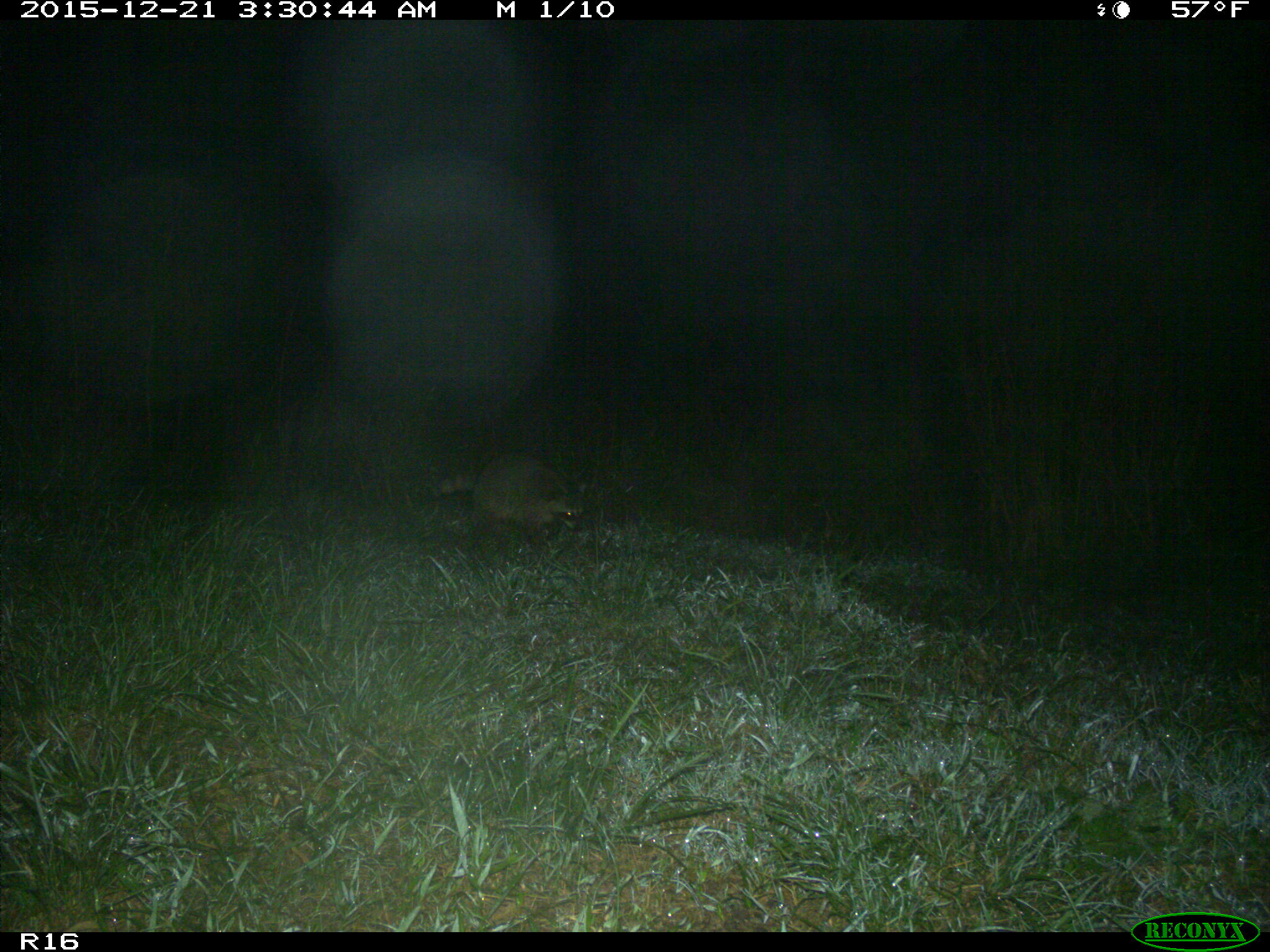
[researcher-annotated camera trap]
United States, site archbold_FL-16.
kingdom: Animalia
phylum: Chordata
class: Mammalia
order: Carnivora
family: Procyonidae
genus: Procyon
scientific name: Procyon lotor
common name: common raccoon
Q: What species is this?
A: Procyon lotor (common raccoon).